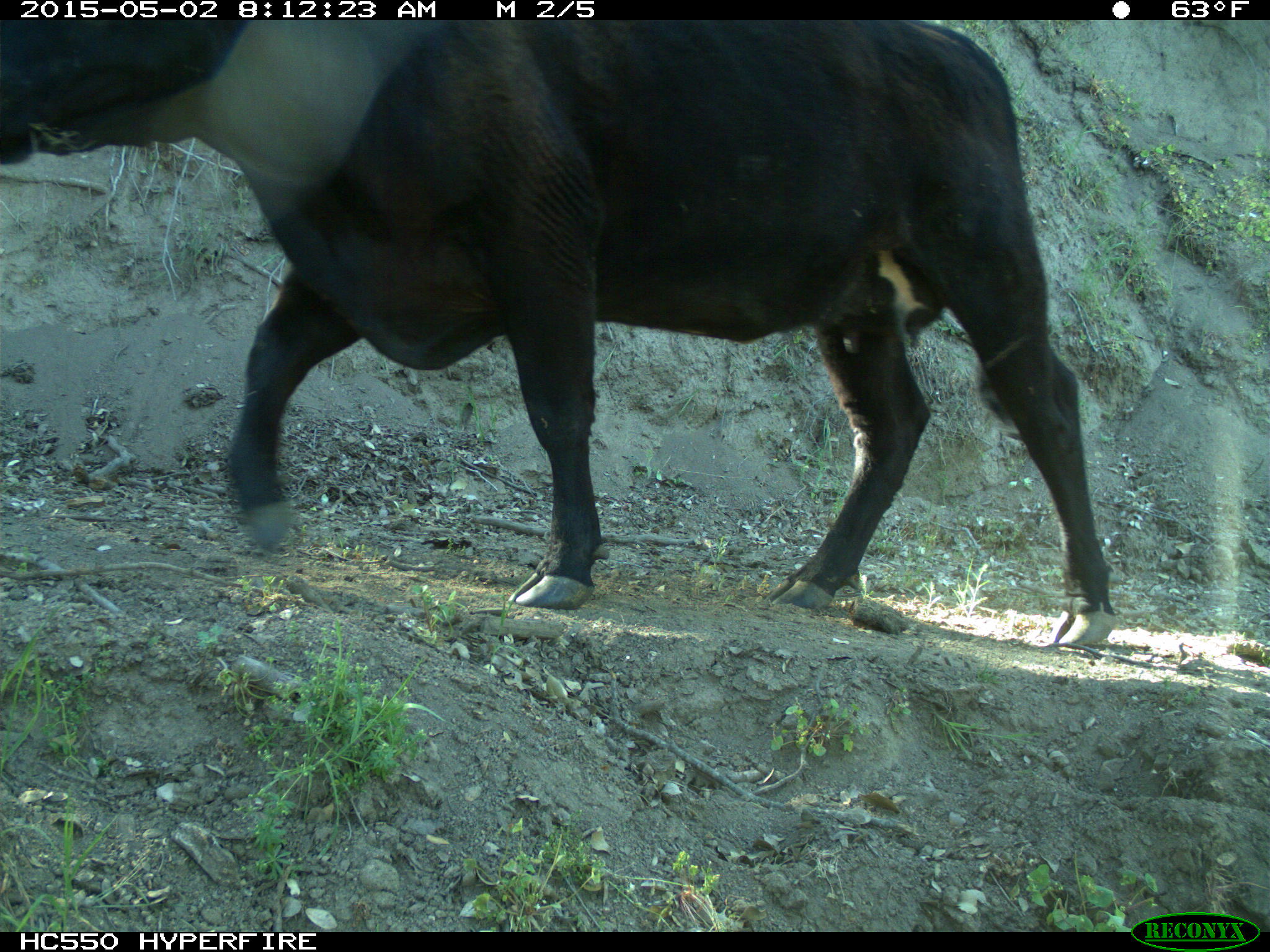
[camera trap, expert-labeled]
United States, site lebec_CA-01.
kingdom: Animalia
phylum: Chordata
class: Mammalia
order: Artiodactyla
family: Bovidae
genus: Bos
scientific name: Bos taurus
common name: domestic cow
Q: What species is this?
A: Bos taurus (domestic cow).